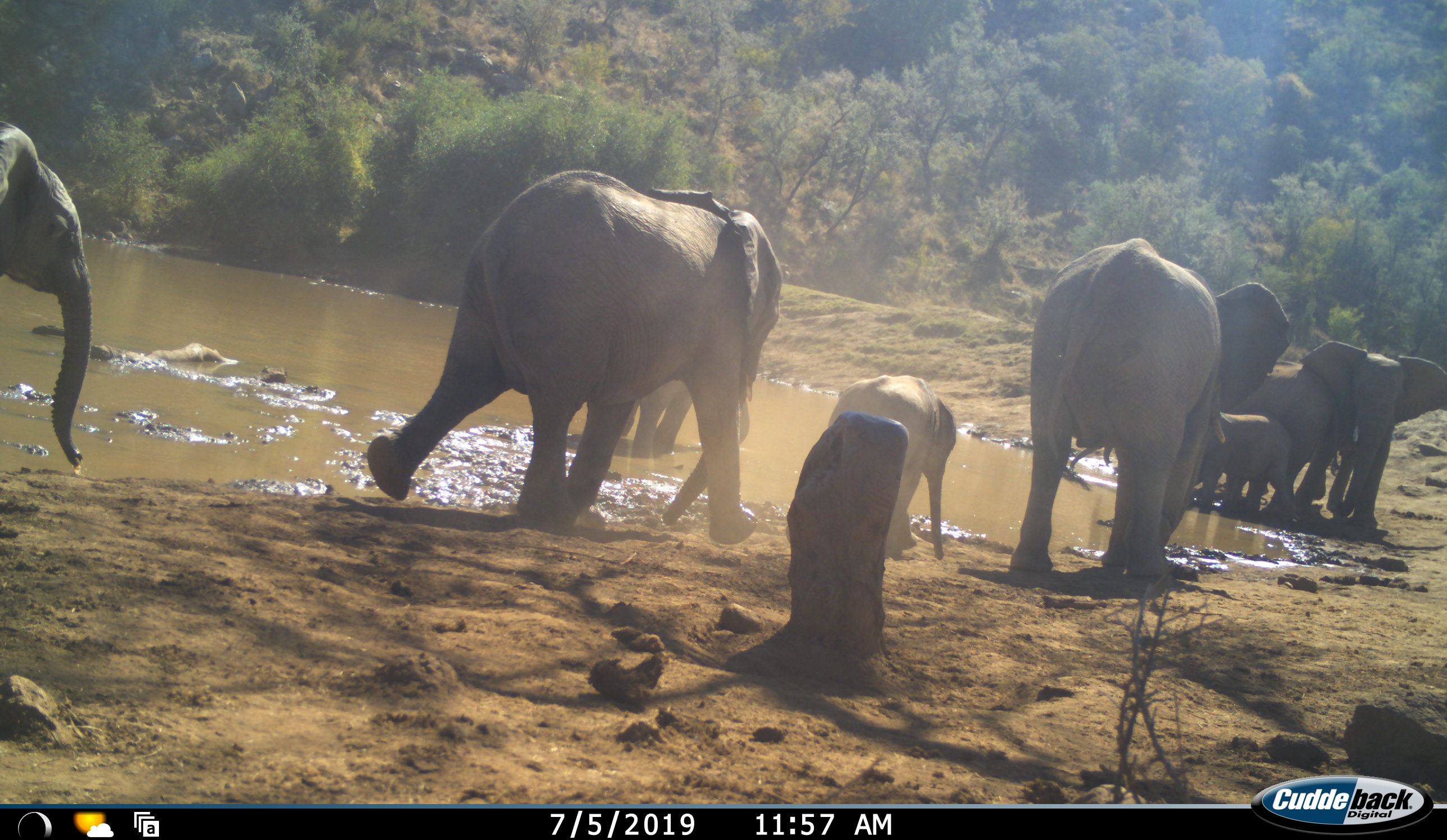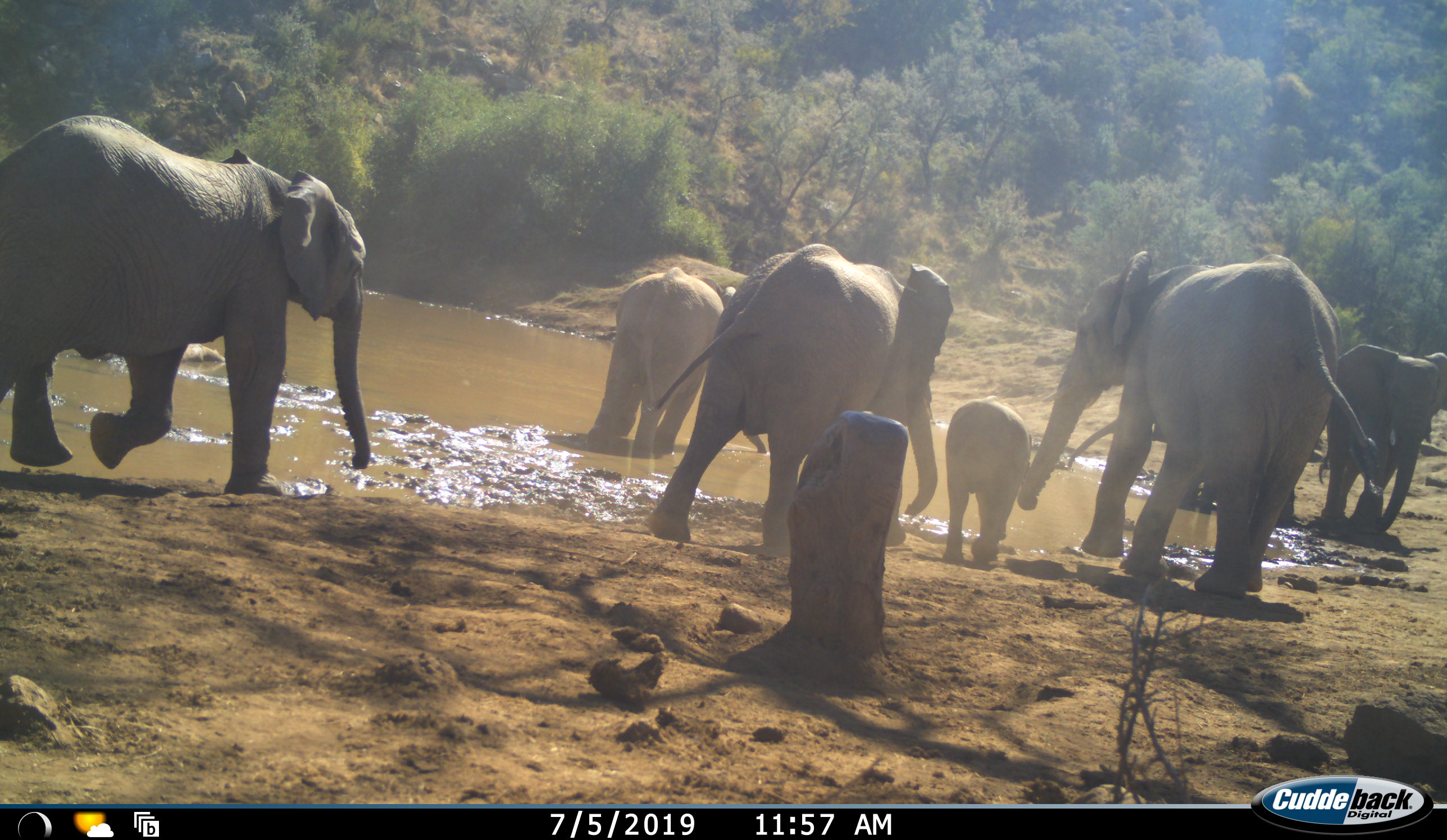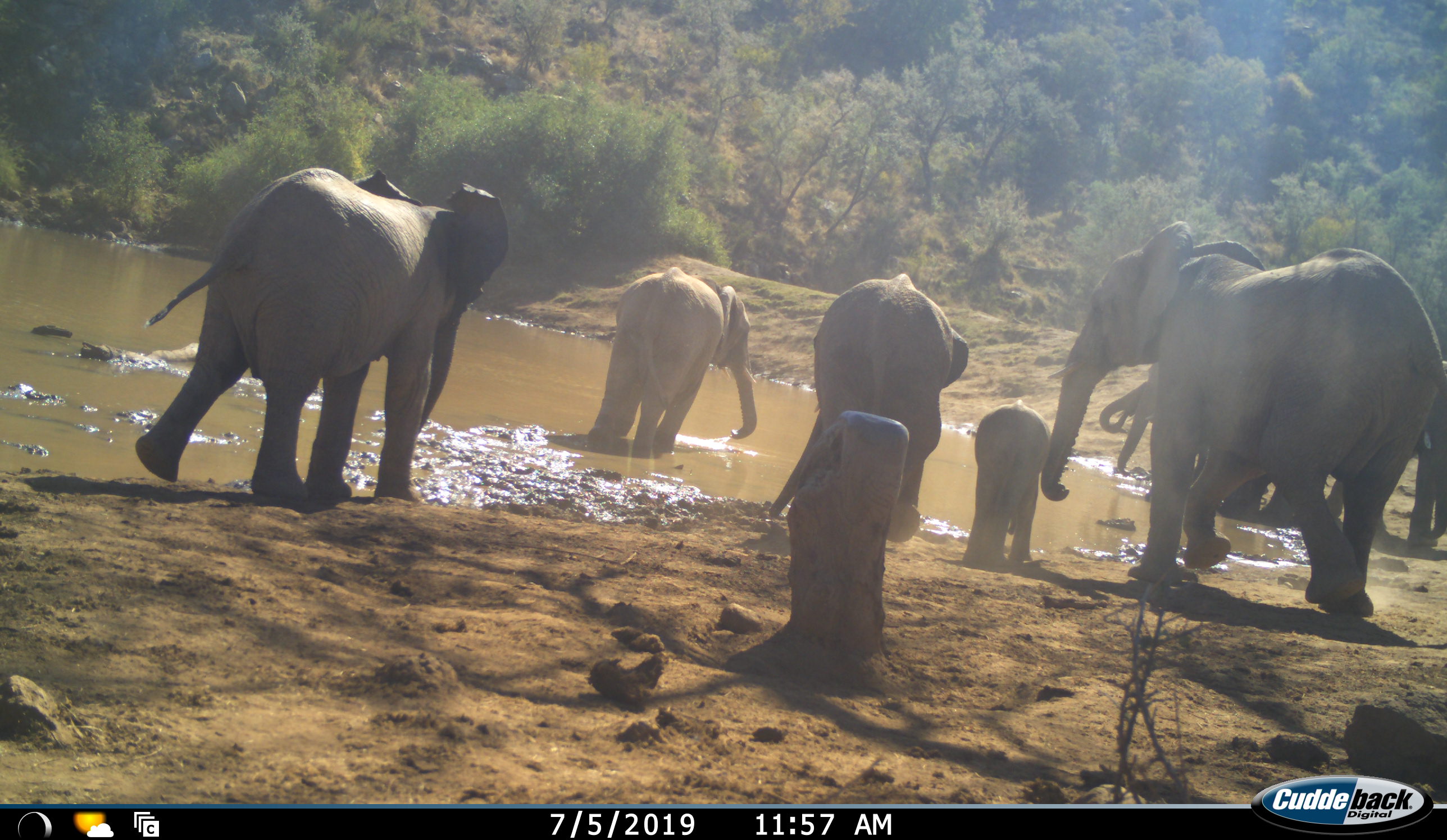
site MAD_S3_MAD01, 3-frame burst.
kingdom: Animalia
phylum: Chordata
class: Mammalia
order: Proboscidea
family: Elephantidae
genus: Loxodonta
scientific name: Loxodonta africana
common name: african bush elephant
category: elephant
Elephant (african bush elephant) (Loxodonta africana), count 8. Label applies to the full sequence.